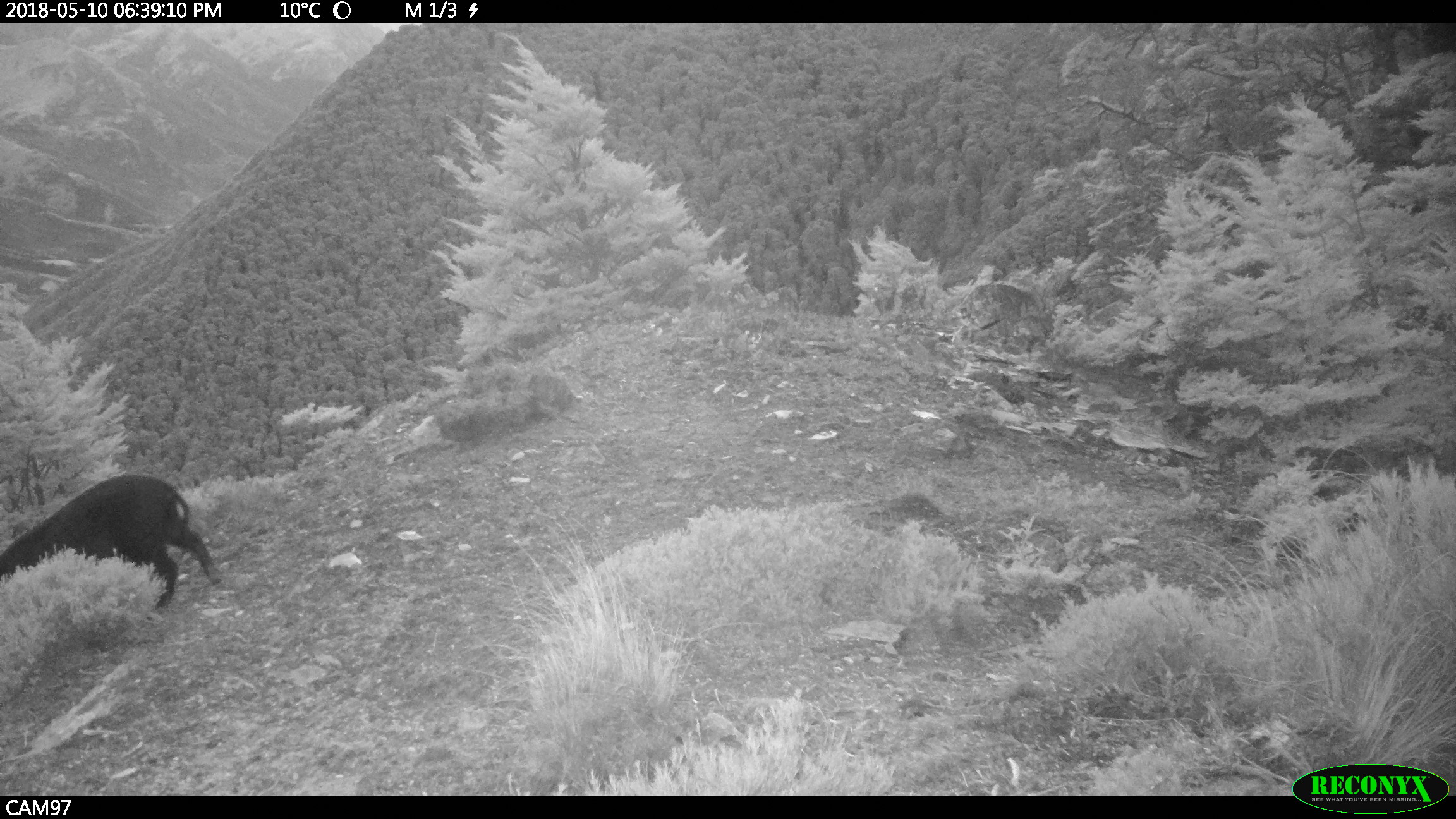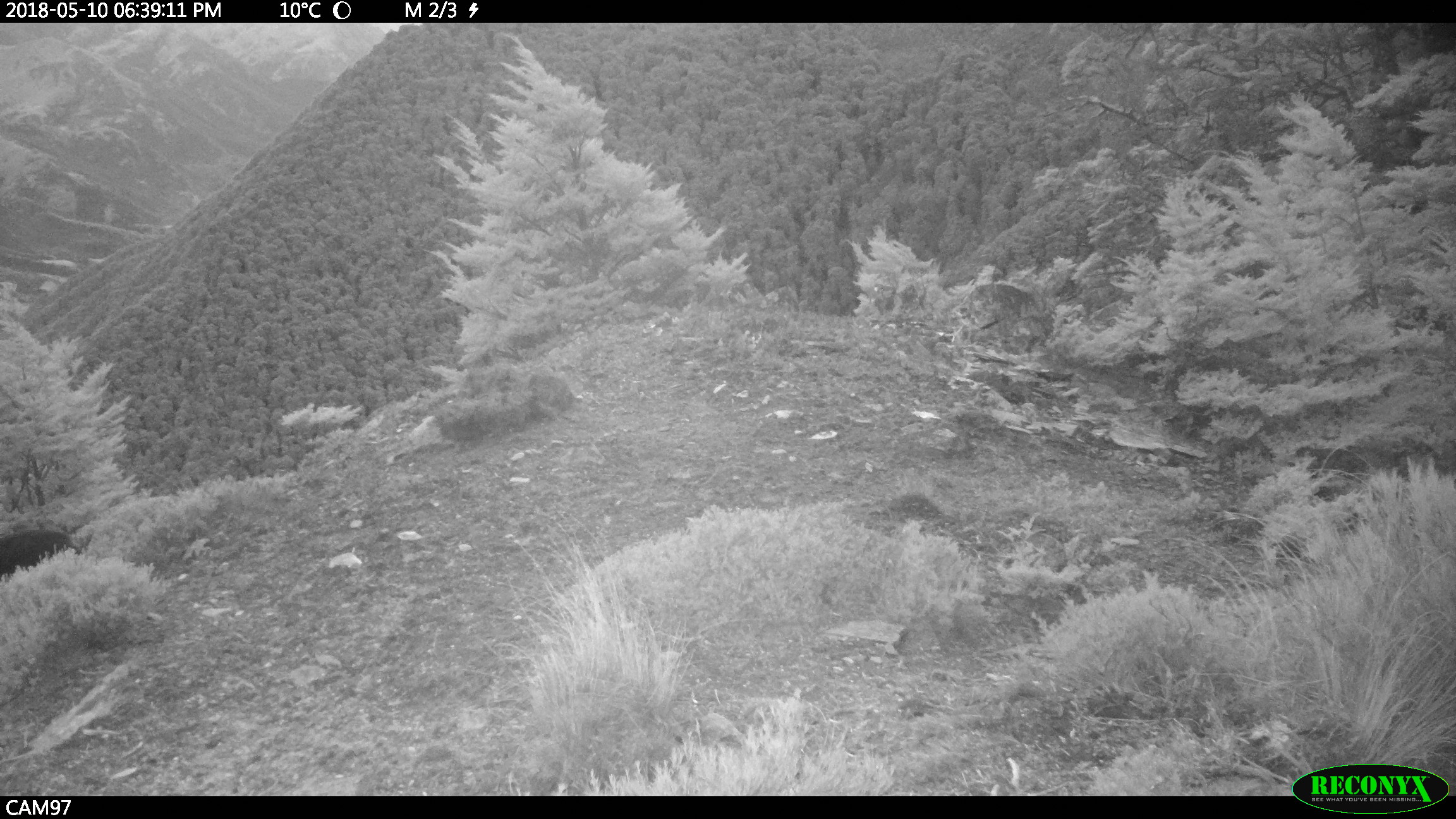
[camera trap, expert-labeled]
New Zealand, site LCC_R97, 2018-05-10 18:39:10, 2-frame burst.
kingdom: Animalia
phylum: Chordata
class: Mammalia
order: Artiodactyla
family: Suidae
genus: Sus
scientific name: Sus scrofa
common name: pig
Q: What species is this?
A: Pig (Sus scrofa).